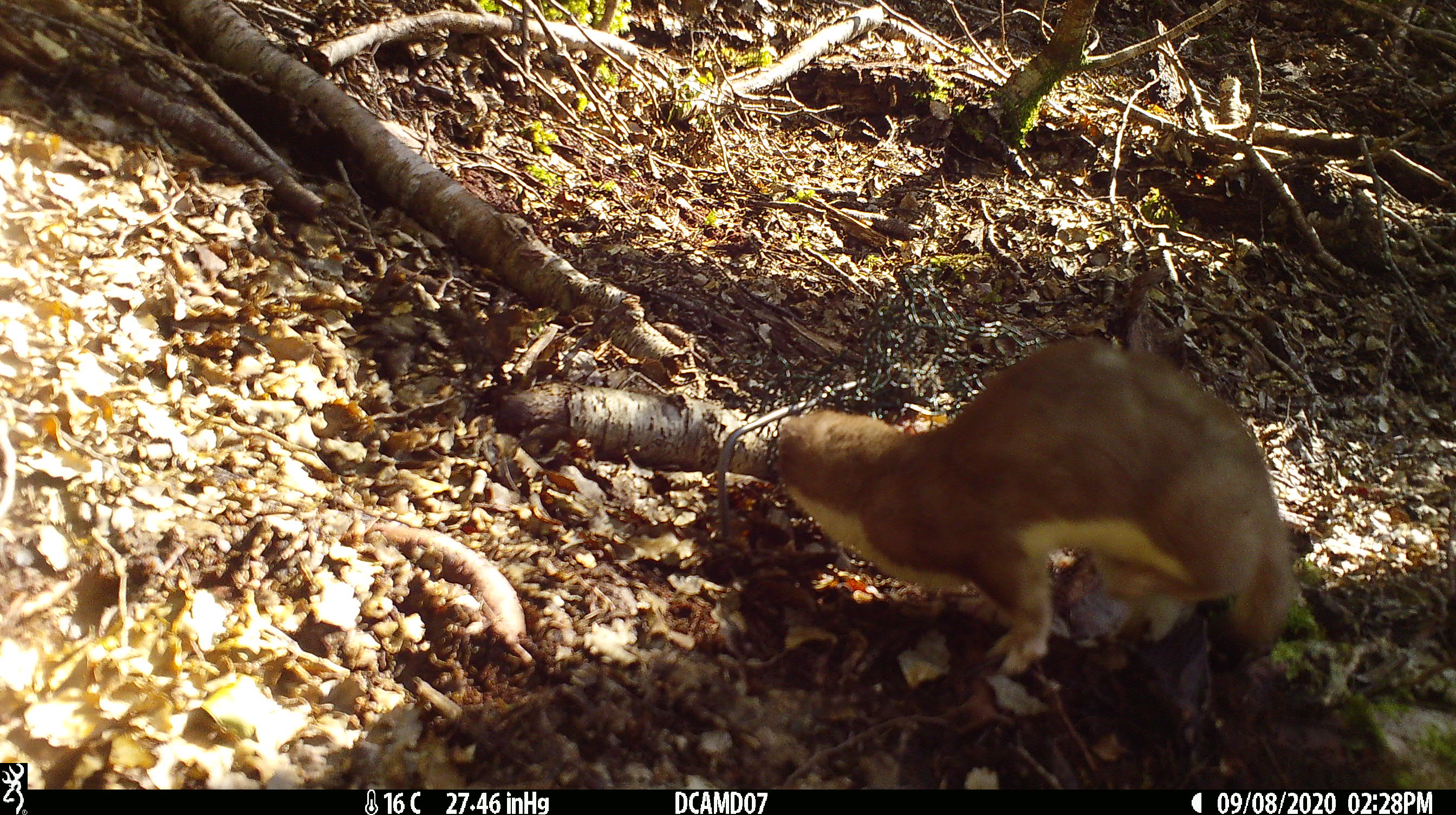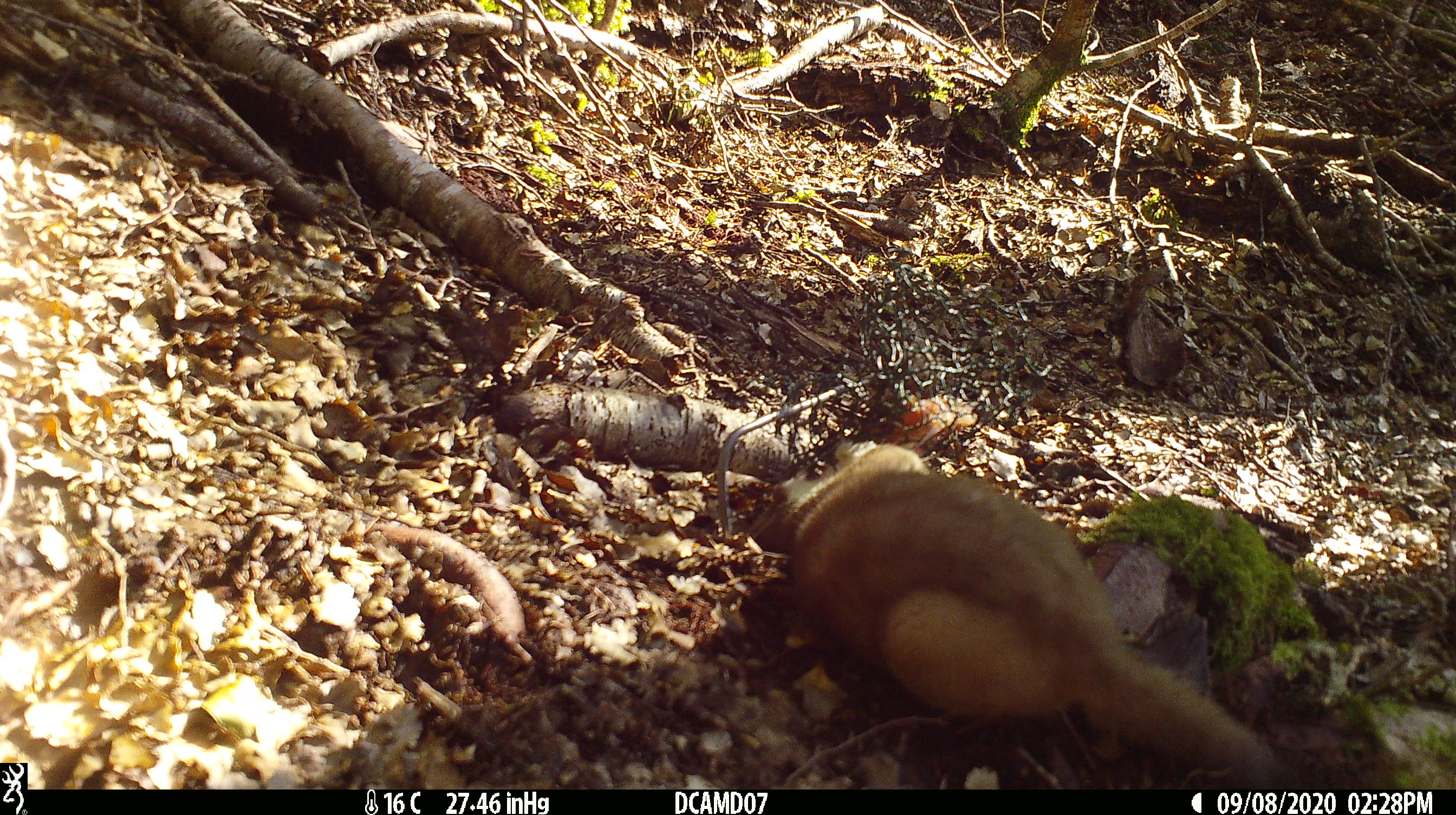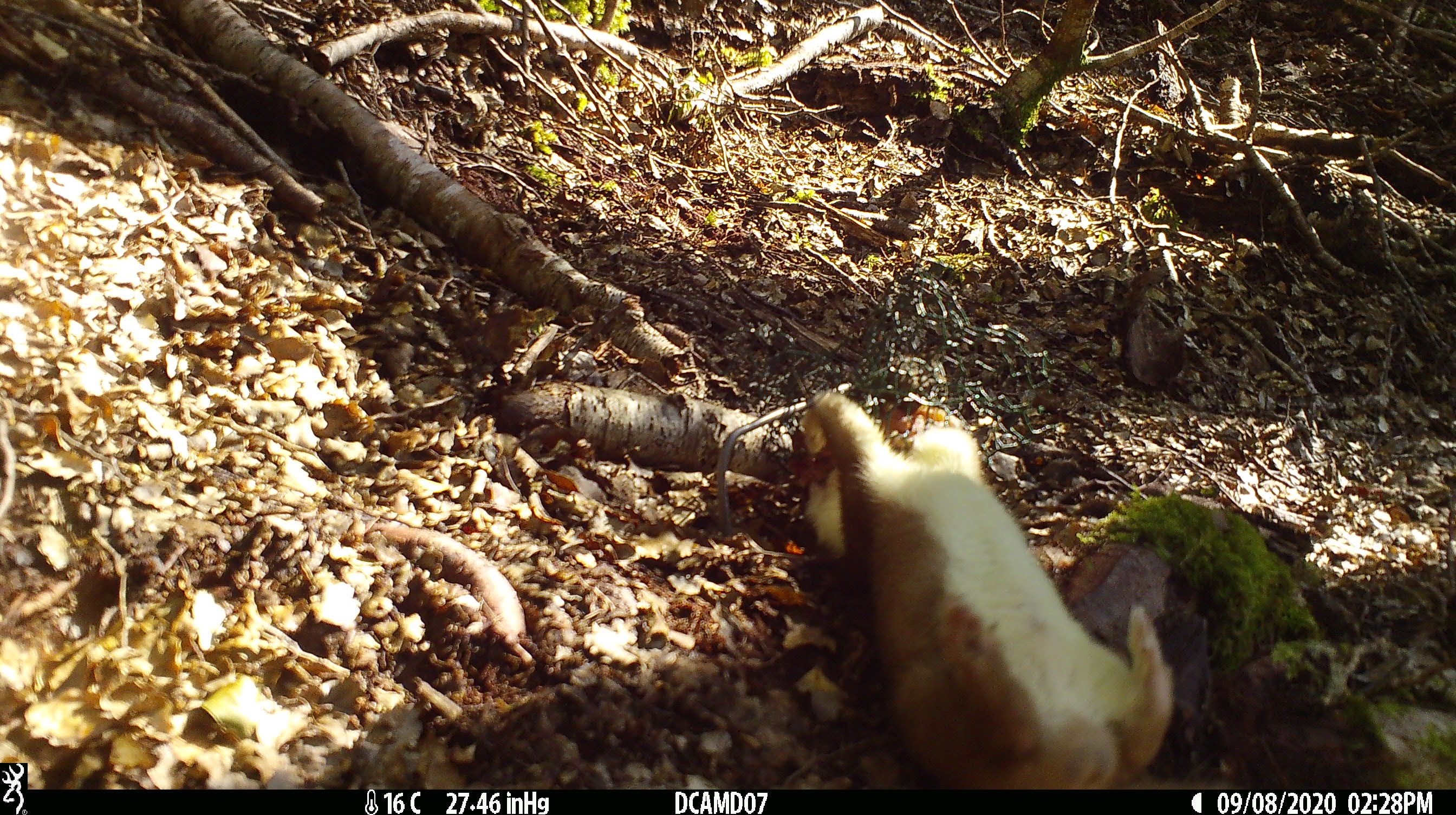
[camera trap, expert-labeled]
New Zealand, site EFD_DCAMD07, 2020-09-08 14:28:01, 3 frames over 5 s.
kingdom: Animalia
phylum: Chordata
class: Mammalia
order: Carnivora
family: Mustelidae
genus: Mustela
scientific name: Mustela erminea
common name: stoat